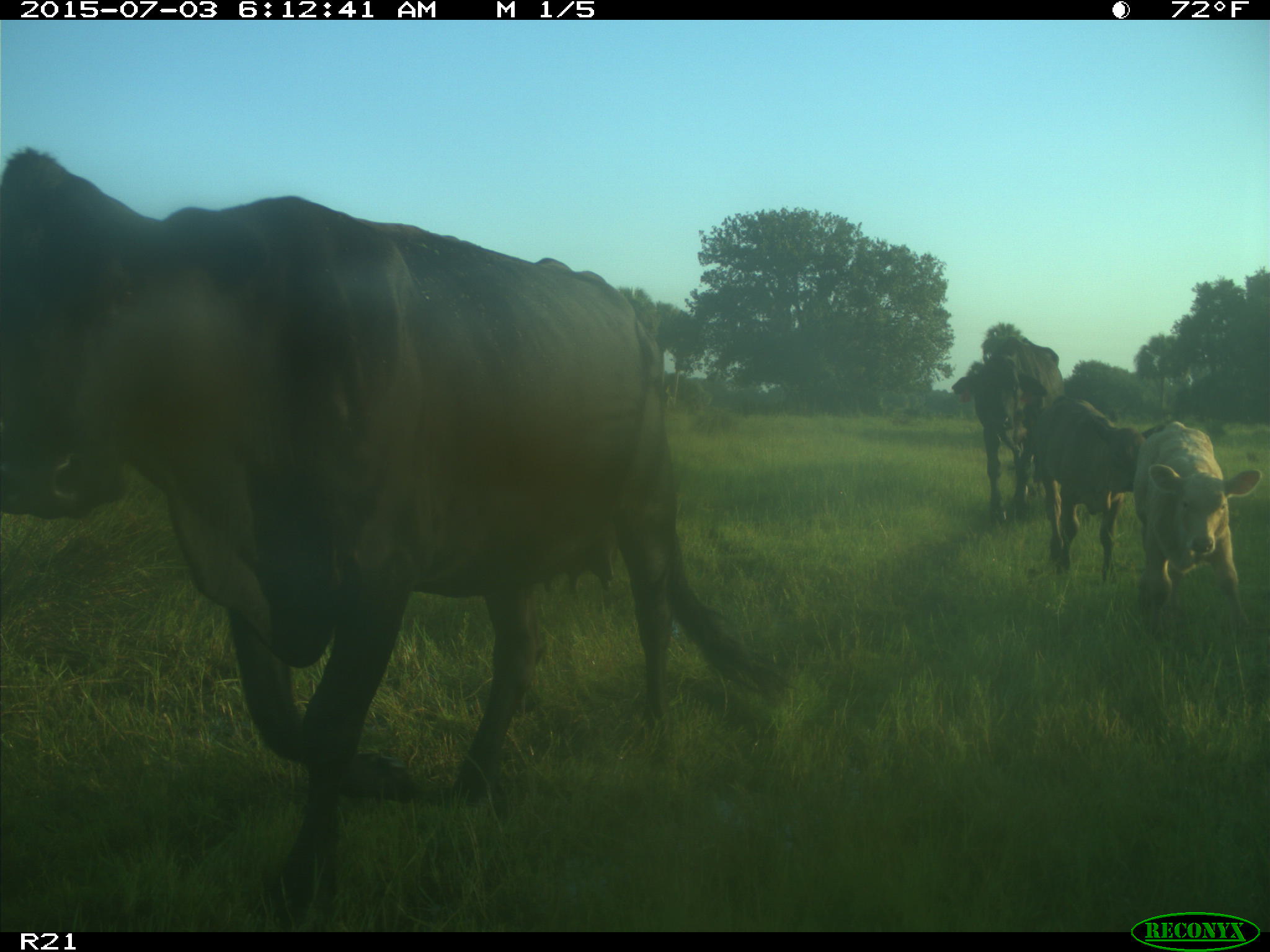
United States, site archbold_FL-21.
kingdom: Animalia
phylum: Chordata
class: Mammalia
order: Artiodactyla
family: Bovidae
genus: Bos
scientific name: Bos taurus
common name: domestic cow